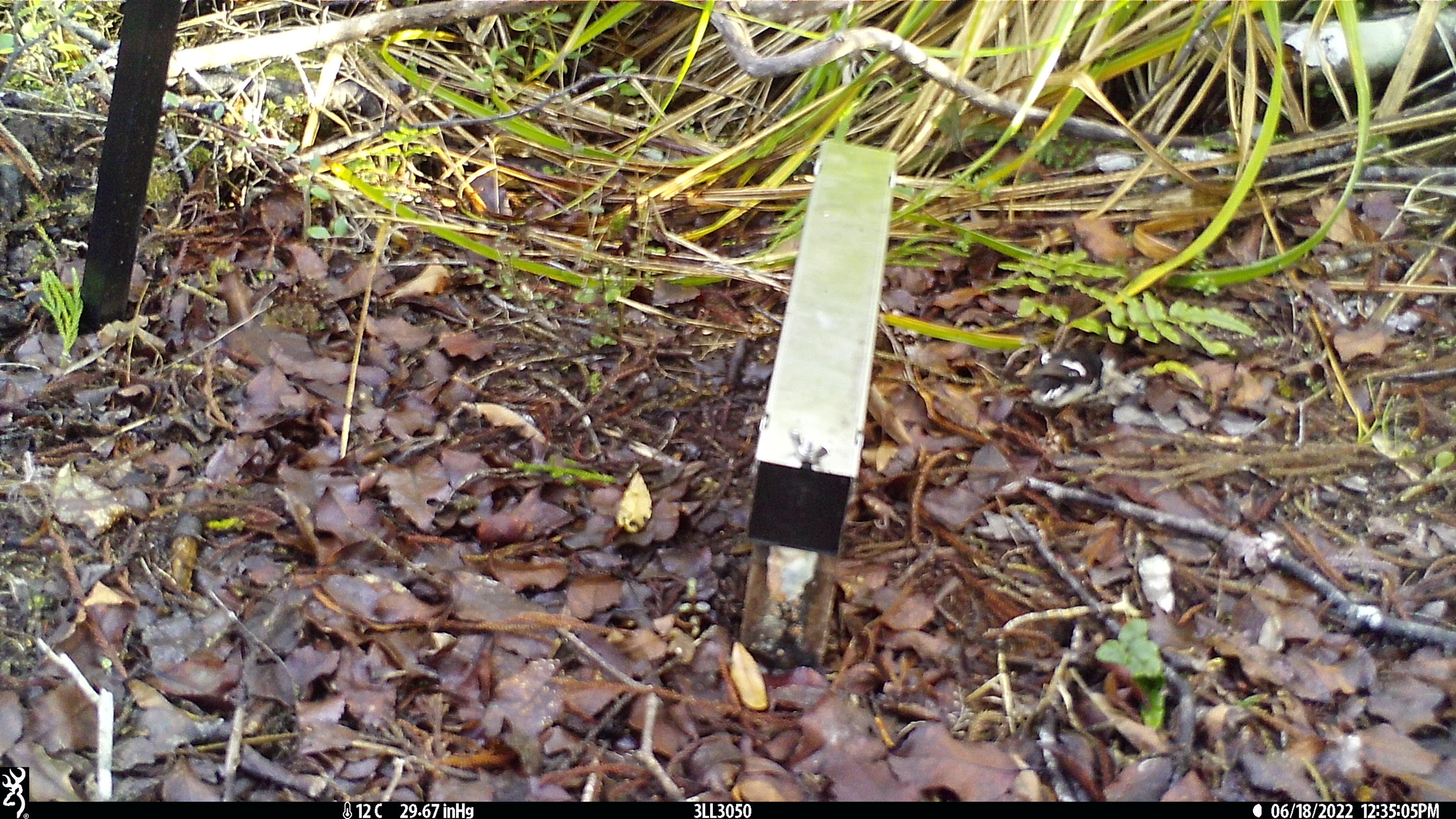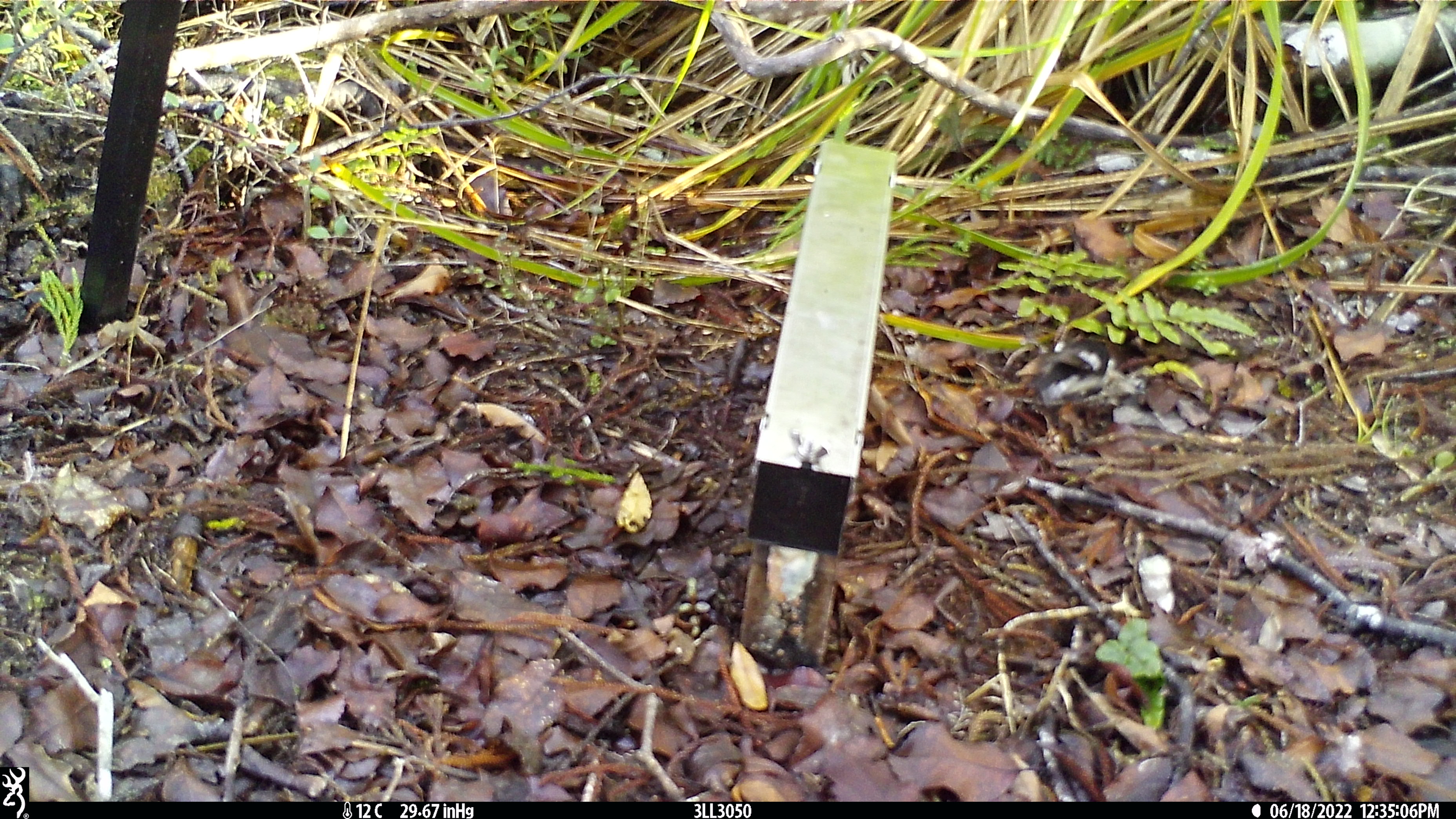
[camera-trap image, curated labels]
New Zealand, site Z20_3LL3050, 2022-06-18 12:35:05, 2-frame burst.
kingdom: Animalia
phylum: Chordata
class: Aves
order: Passeriformes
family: Petroicidae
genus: Petroica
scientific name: Petroica macrocephala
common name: tomtit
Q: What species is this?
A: Tomtit (Petroica macrocephala).